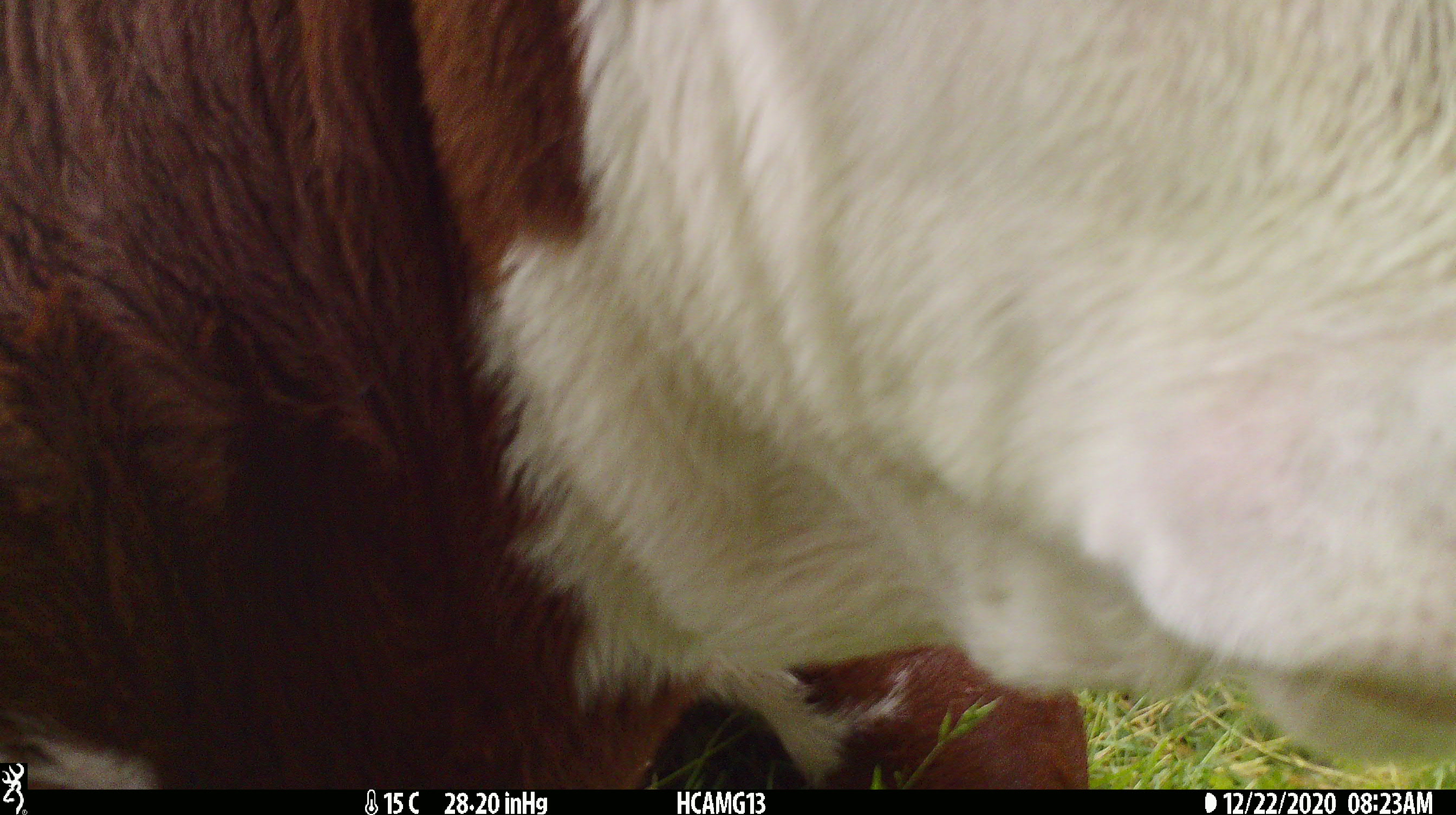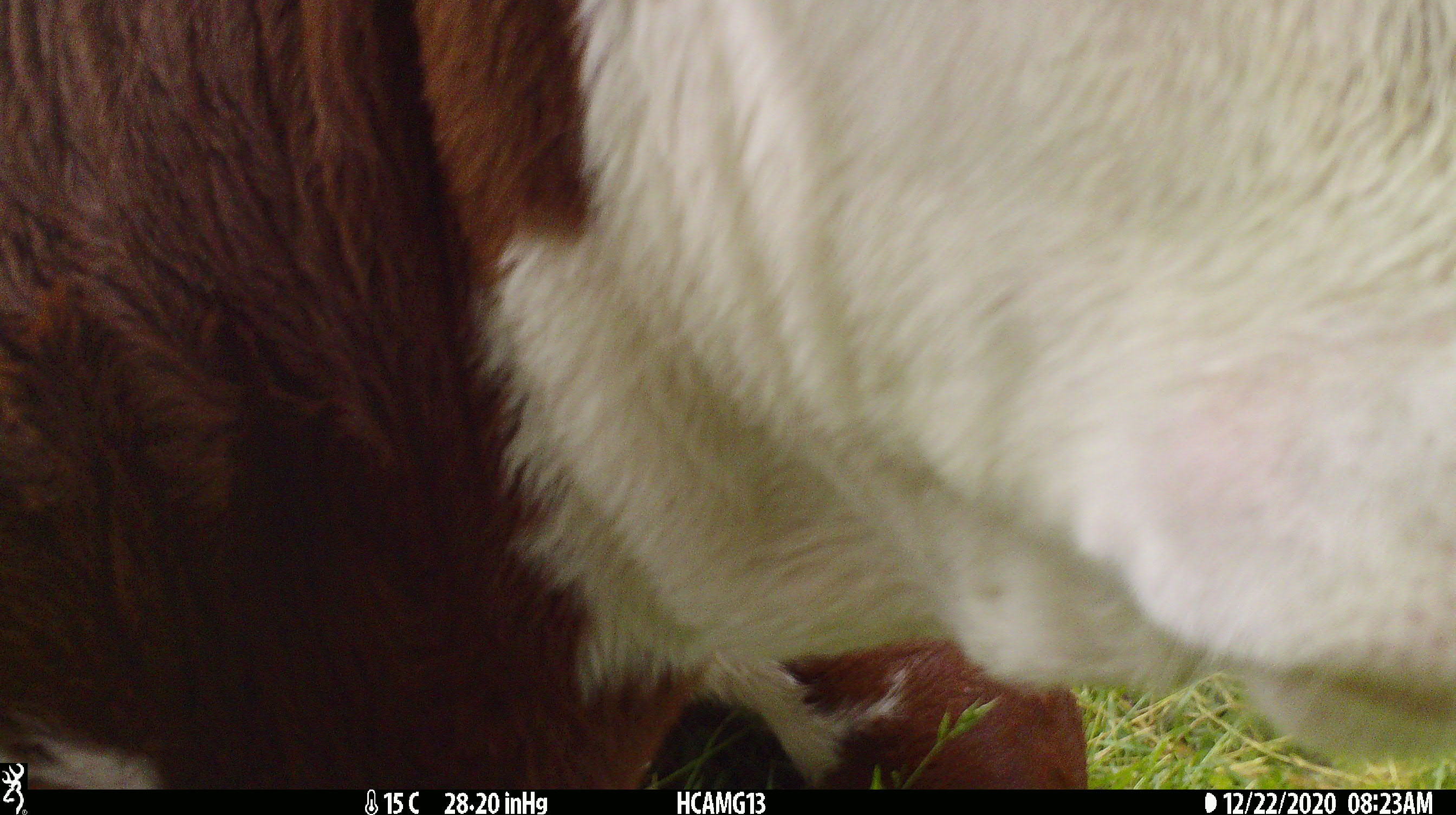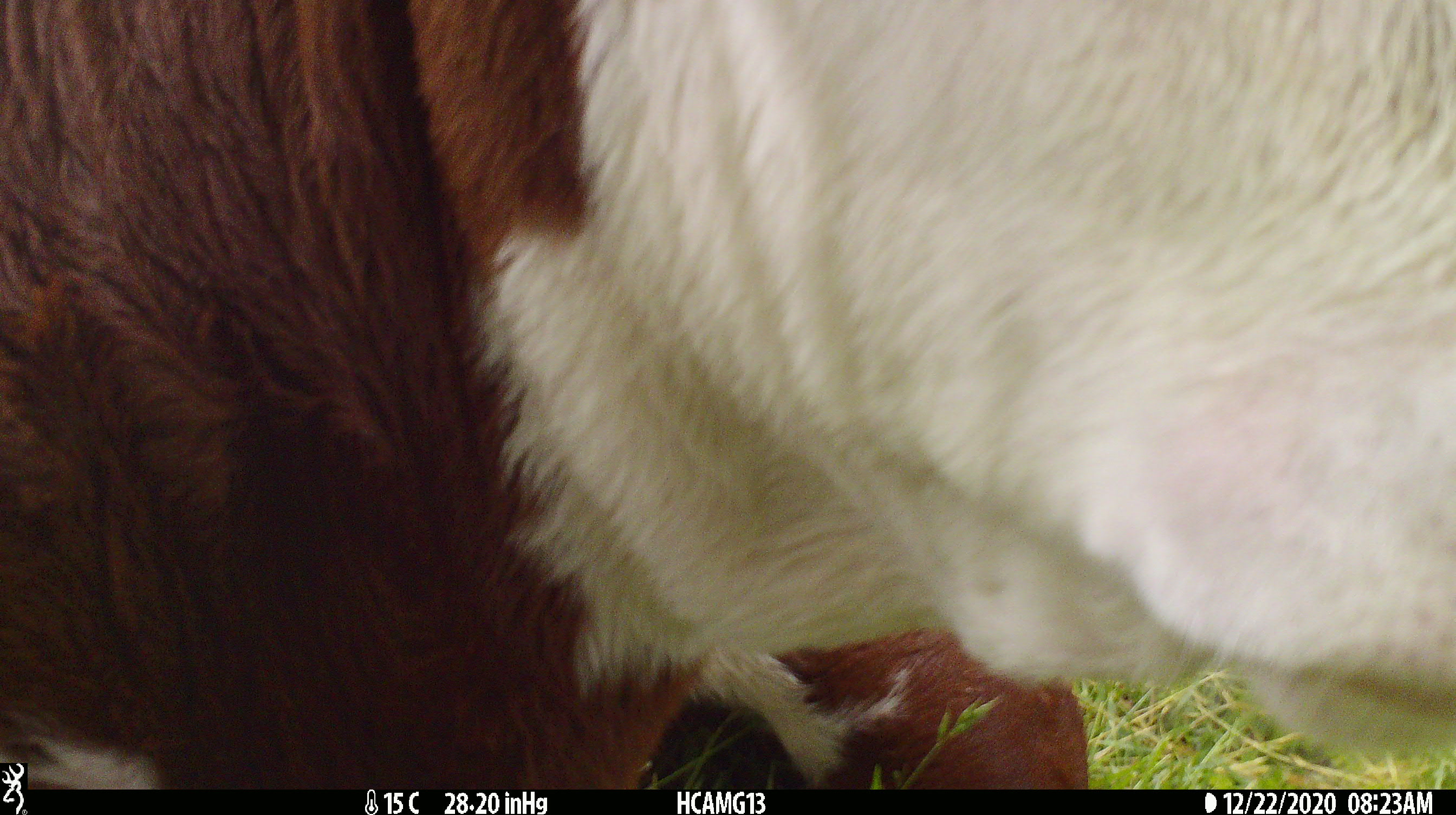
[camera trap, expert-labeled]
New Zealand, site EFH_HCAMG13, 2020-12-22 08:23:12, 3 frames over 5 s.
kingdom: Animalia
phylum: Chordata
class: Mammalia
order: Artiodactyla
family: Bovidae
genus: Bos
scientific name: Bos taurus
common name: domestic cow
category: cow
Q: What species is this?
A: Cow (domestic cow) (Bos taurus).